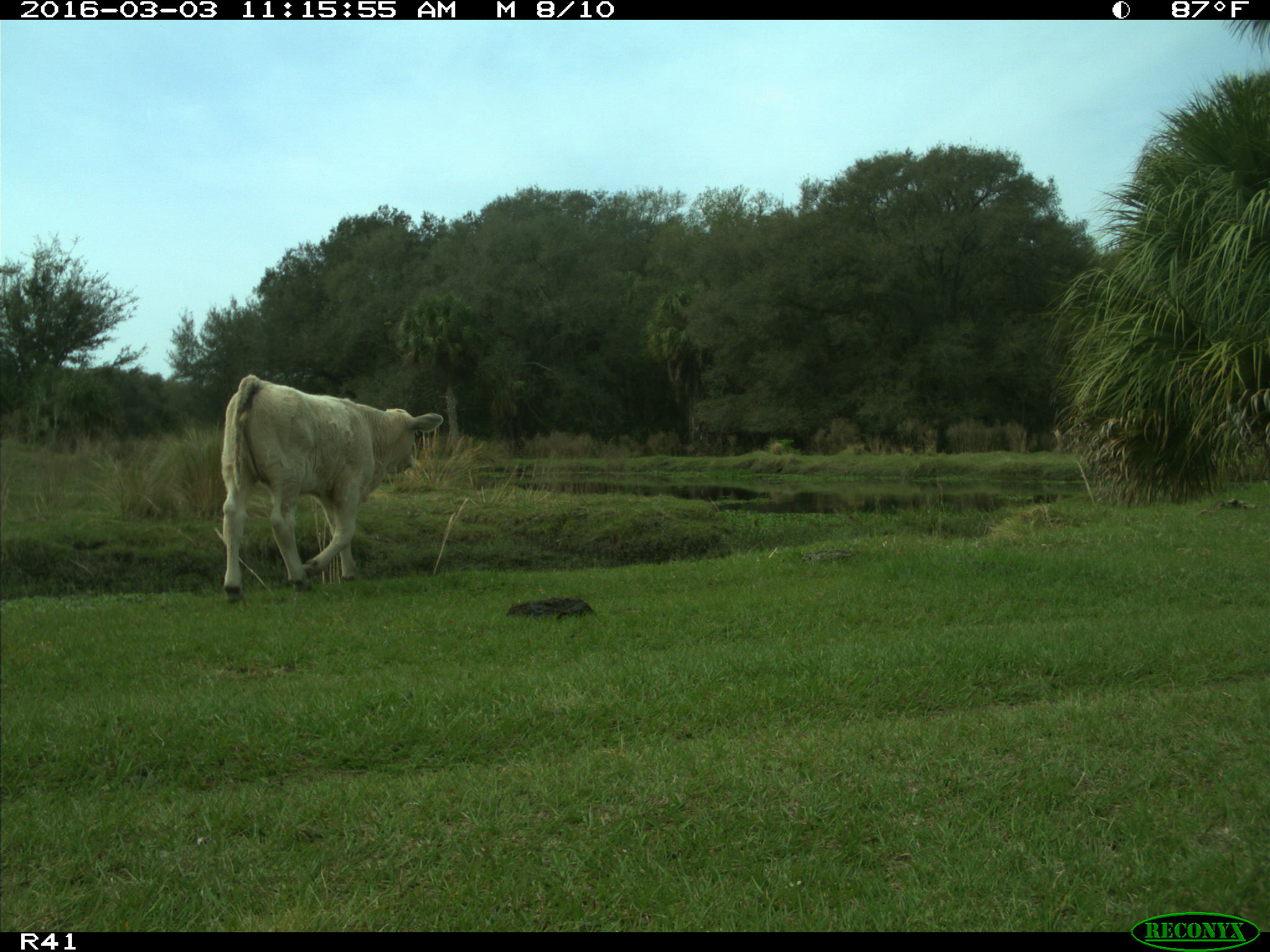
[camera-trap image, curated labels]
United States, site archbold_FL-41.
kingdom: Animalia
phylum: Chordata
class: Mammalia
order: Artiodactyla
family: Bovidae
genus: Bos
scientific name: Bos taurus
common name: domestic cow